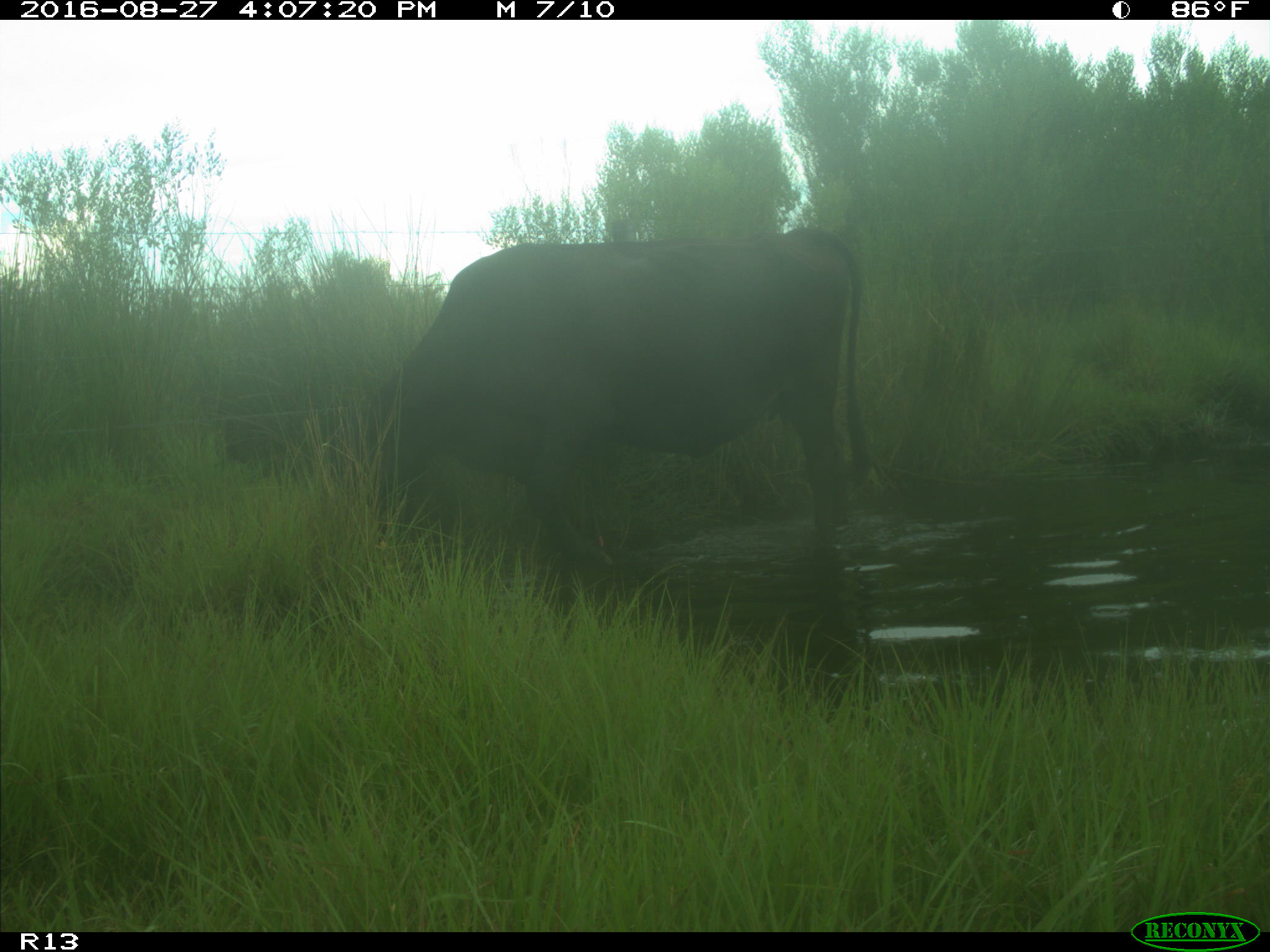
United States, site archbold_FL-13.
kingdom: Animalia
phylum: Chordata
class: Mammalia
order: Artiodactyla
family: Bovidae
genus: Bos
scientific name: Bos taurus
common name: domestic cow